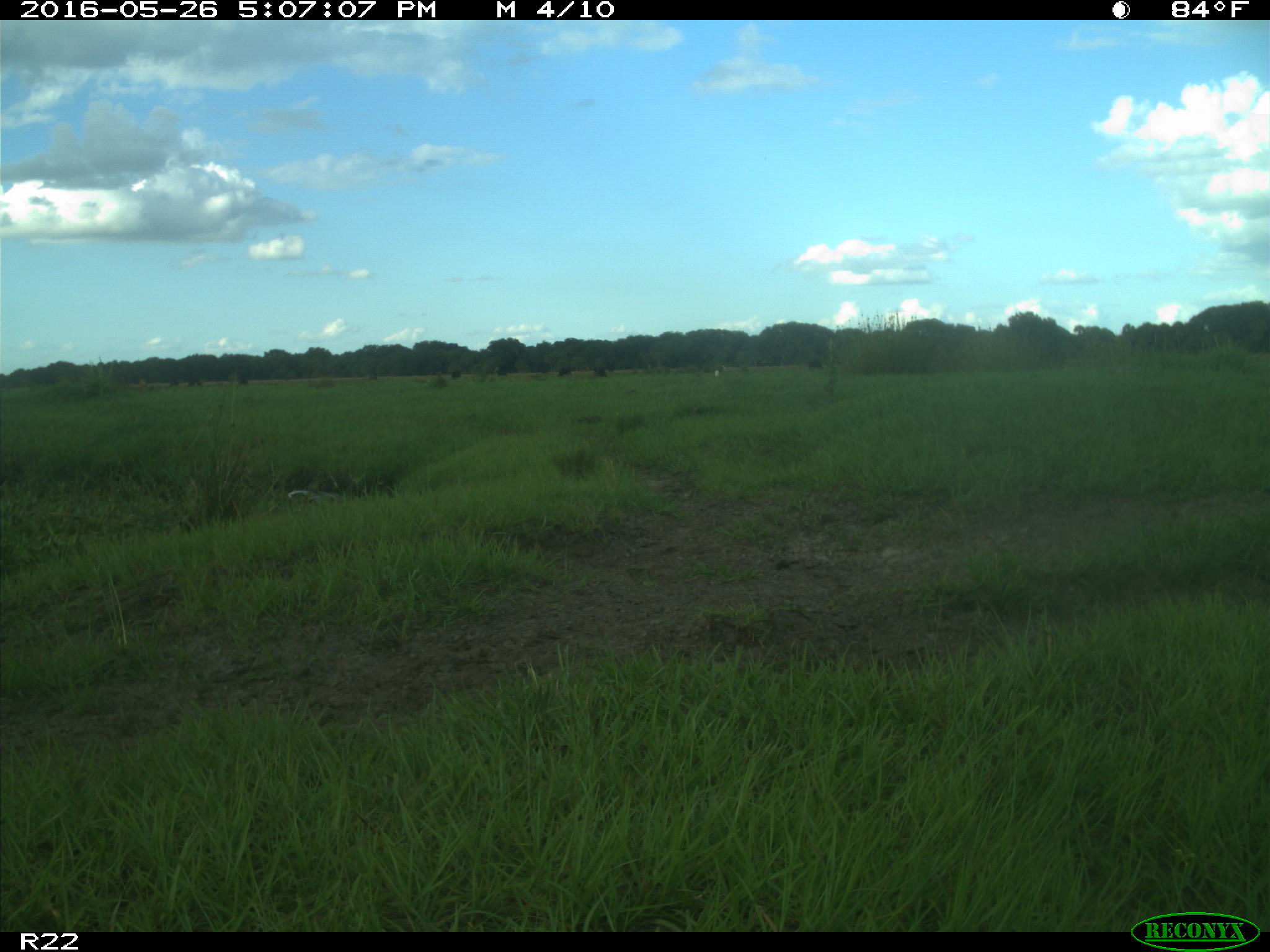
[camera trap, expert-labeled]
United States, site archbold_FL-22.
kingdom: Animalia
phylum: Chordata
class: Mammalia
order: Artiodactyla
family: Bovidae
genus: Bos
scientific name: Bos taurus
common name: domestic cow